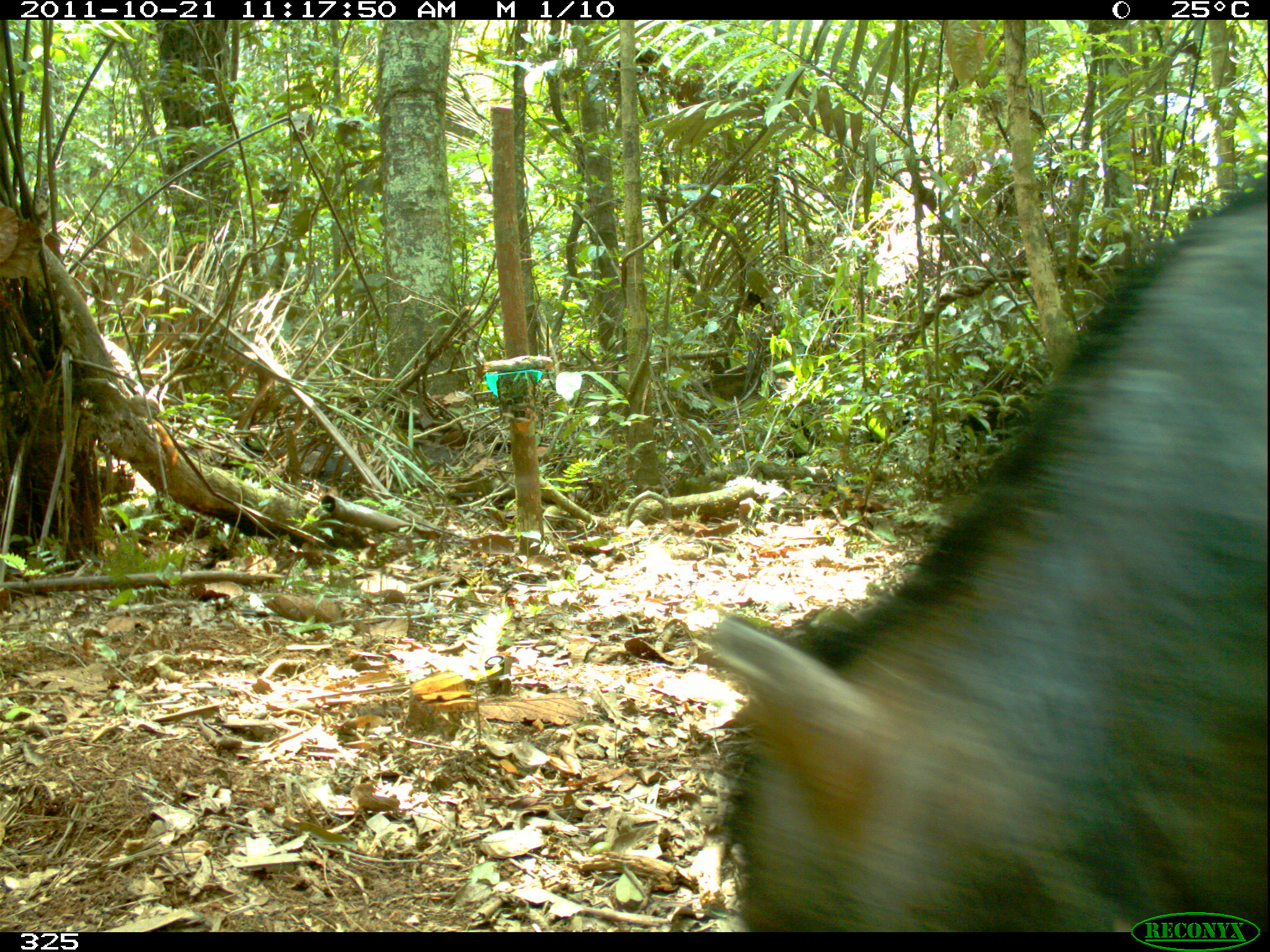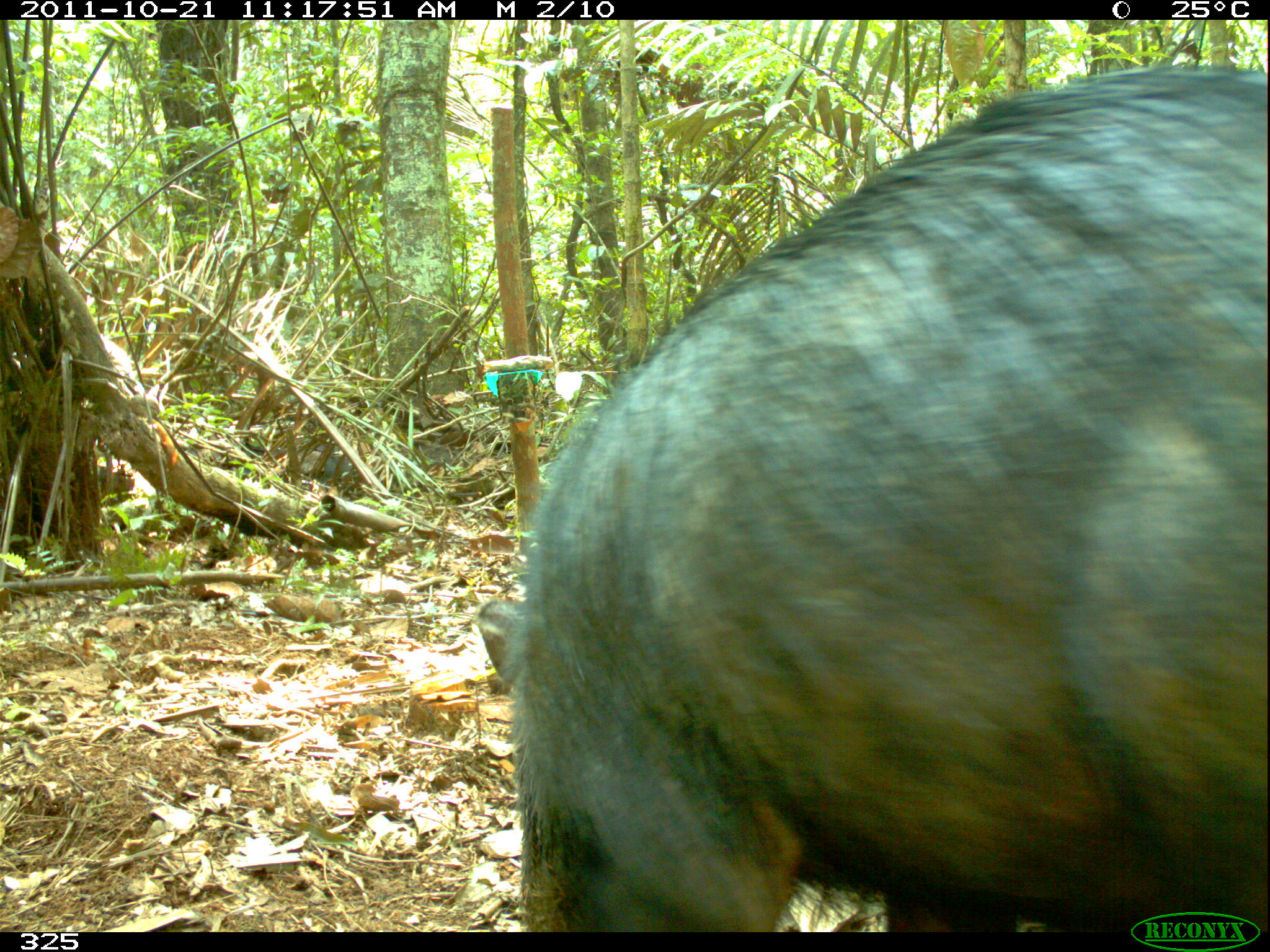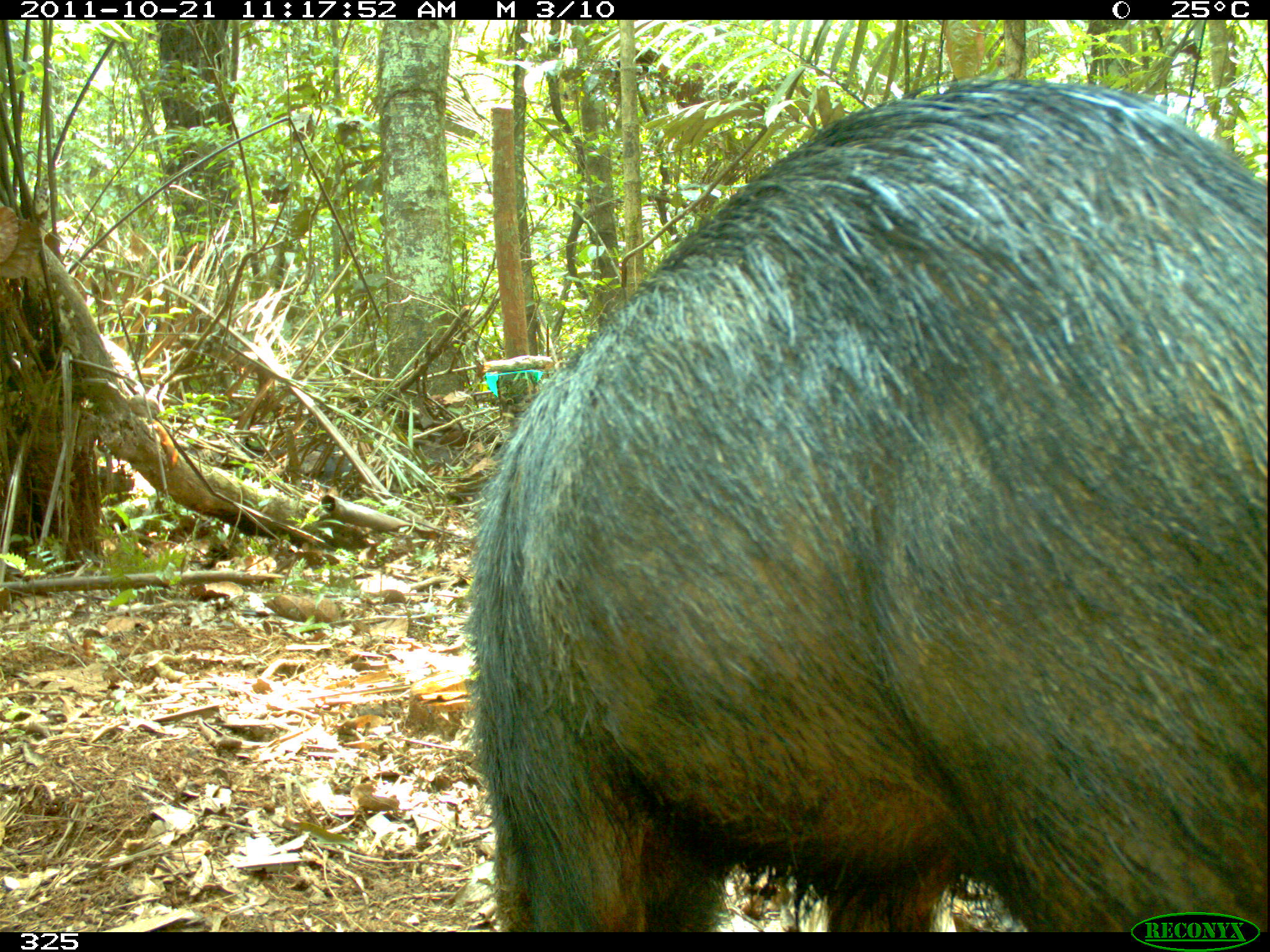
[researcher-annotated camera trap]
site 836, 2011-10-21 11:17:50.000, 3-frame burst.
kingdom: Animalia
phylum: Chordata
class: Mammalia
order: Artiodactyla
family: Tayassuidae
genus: Tayassu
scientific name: Tayassu pecari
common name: white-lipped peccary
Tayassu pecari (white-lipped peccary).